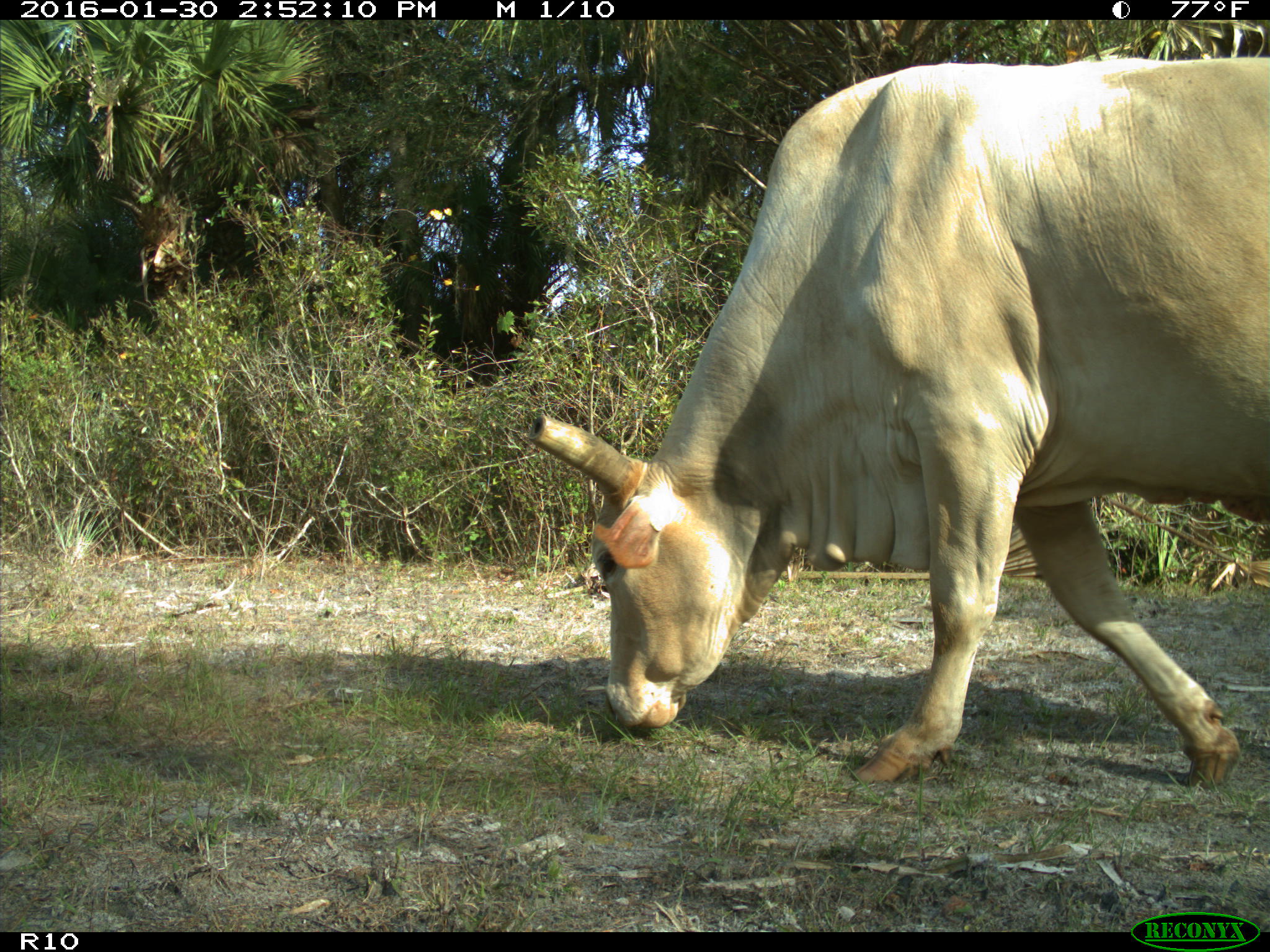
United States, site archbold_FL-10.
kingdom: Animalia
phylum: Chordata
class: Mammalia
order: Artiodactyla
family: Bovidae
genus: Bos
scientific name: Bos taurus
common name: domestic cow